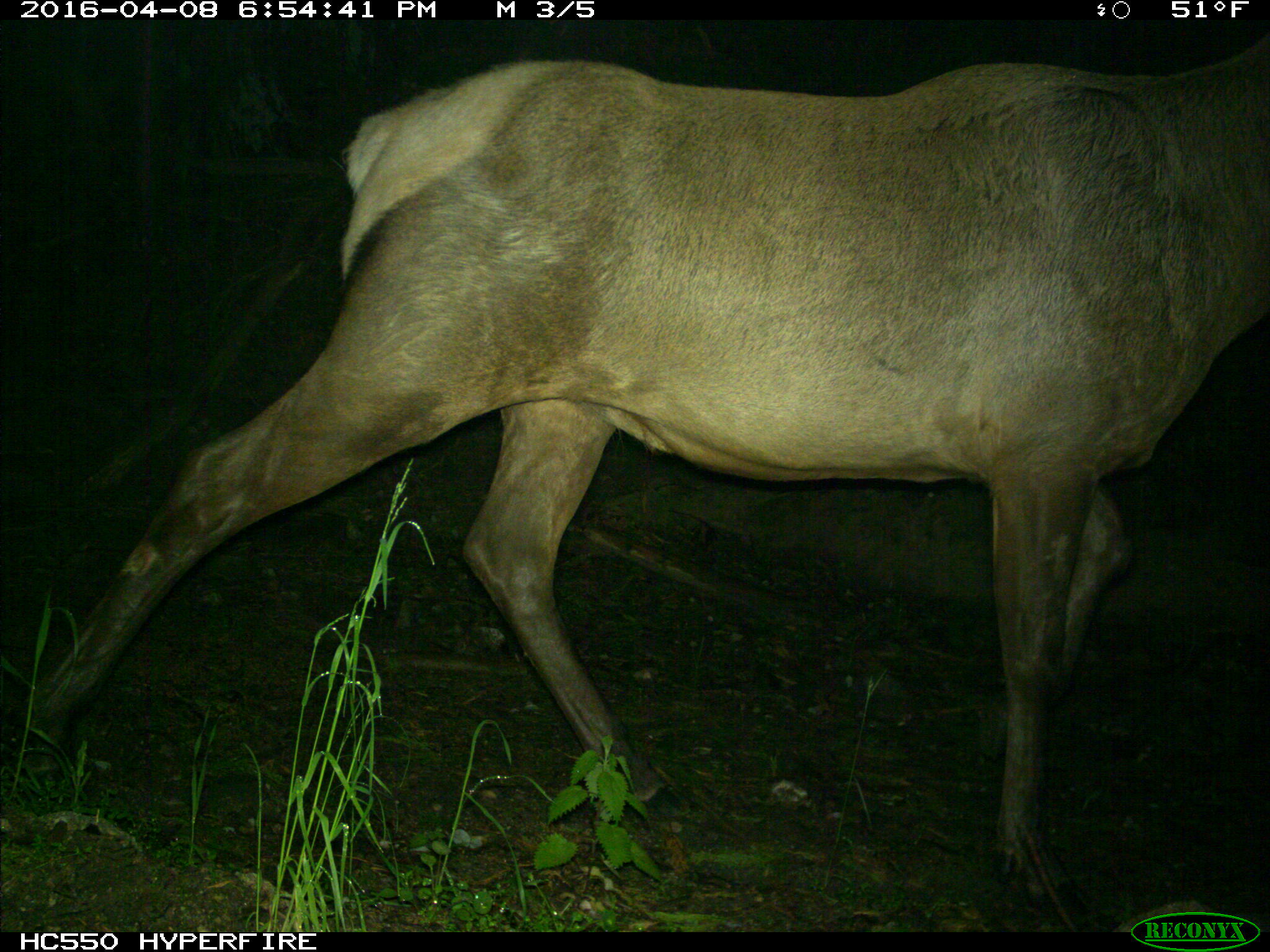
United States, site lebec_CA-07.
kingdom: Animalia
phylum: Chordata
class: Mammalia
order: Artiodactyla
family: Cervidae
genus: Cervus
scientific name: Cervus canadensis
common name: elk